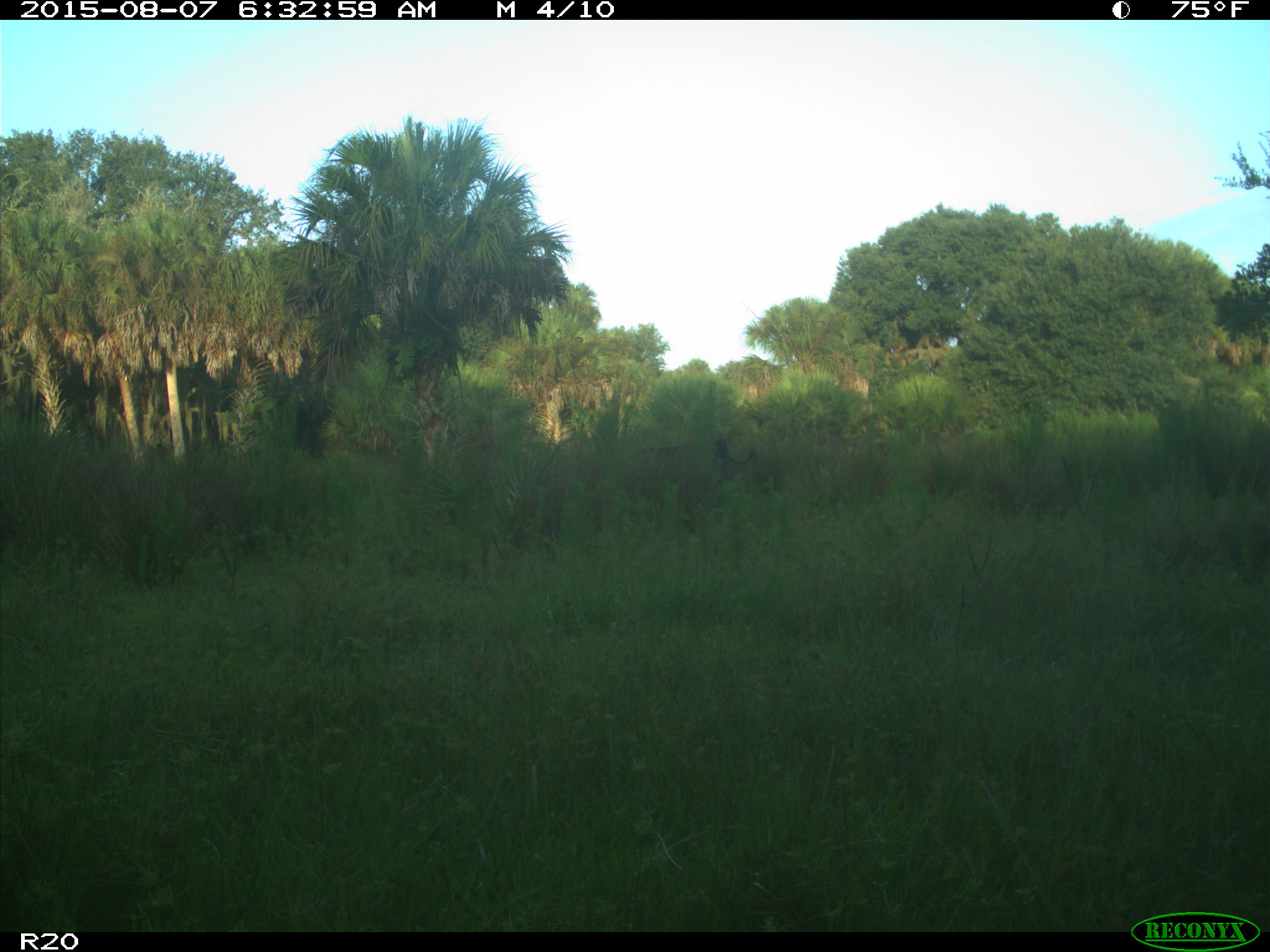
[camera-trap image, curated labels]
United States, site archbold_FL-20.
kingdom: Animalia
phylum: Chordata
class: Mammalia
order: Artiodactyla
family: Bovidae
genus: Bos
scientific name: Bos taurus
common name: domestic cow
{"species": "Bos taurus (domestic cow)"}